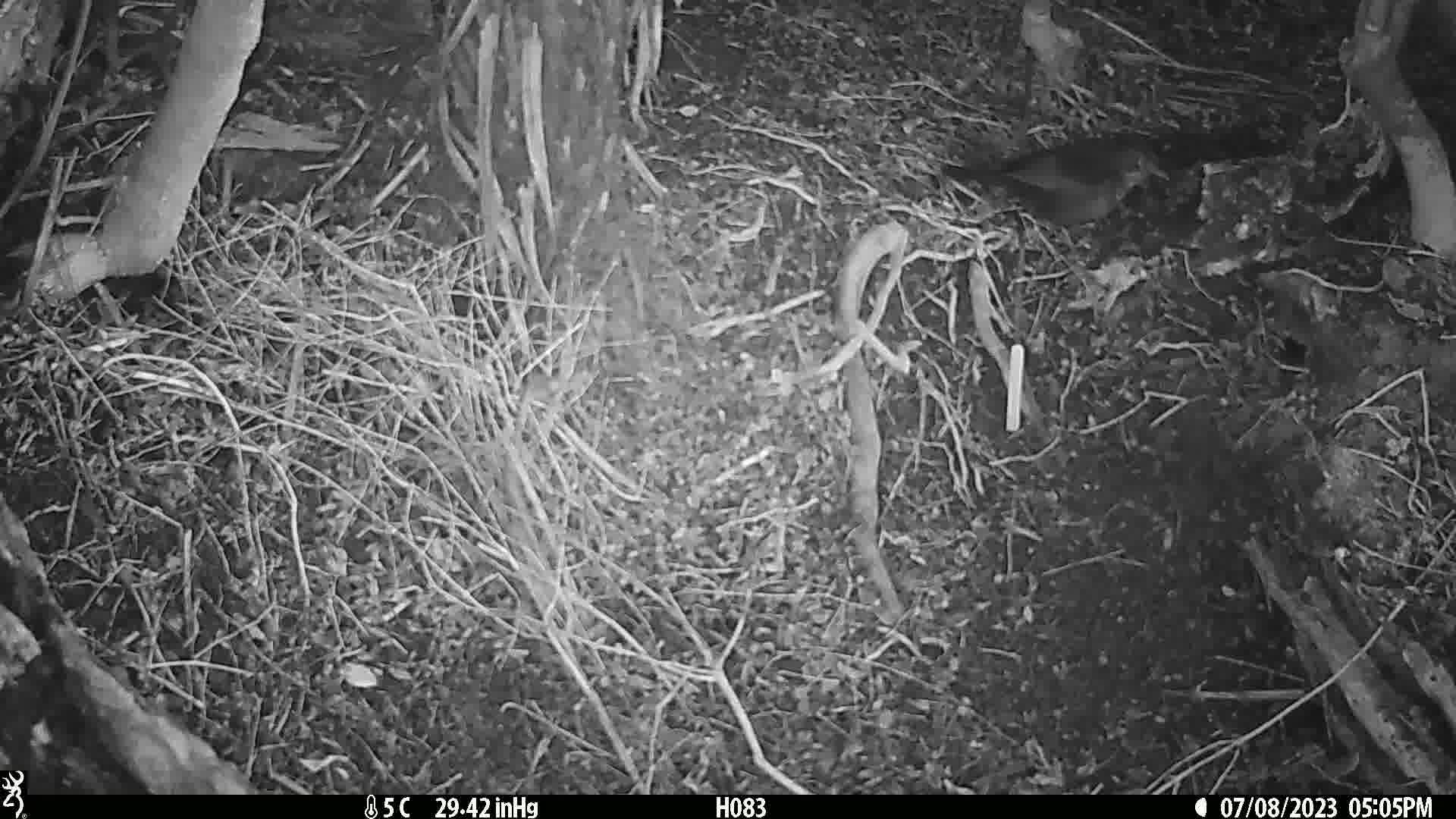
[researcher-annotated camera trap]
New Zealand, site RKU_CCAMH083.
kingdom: Animalia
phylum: Chordata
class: Aves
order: Passeriformes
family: Turdidae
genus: Turdus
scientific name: Turdus merula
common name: eurasian blackbird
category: blackbird